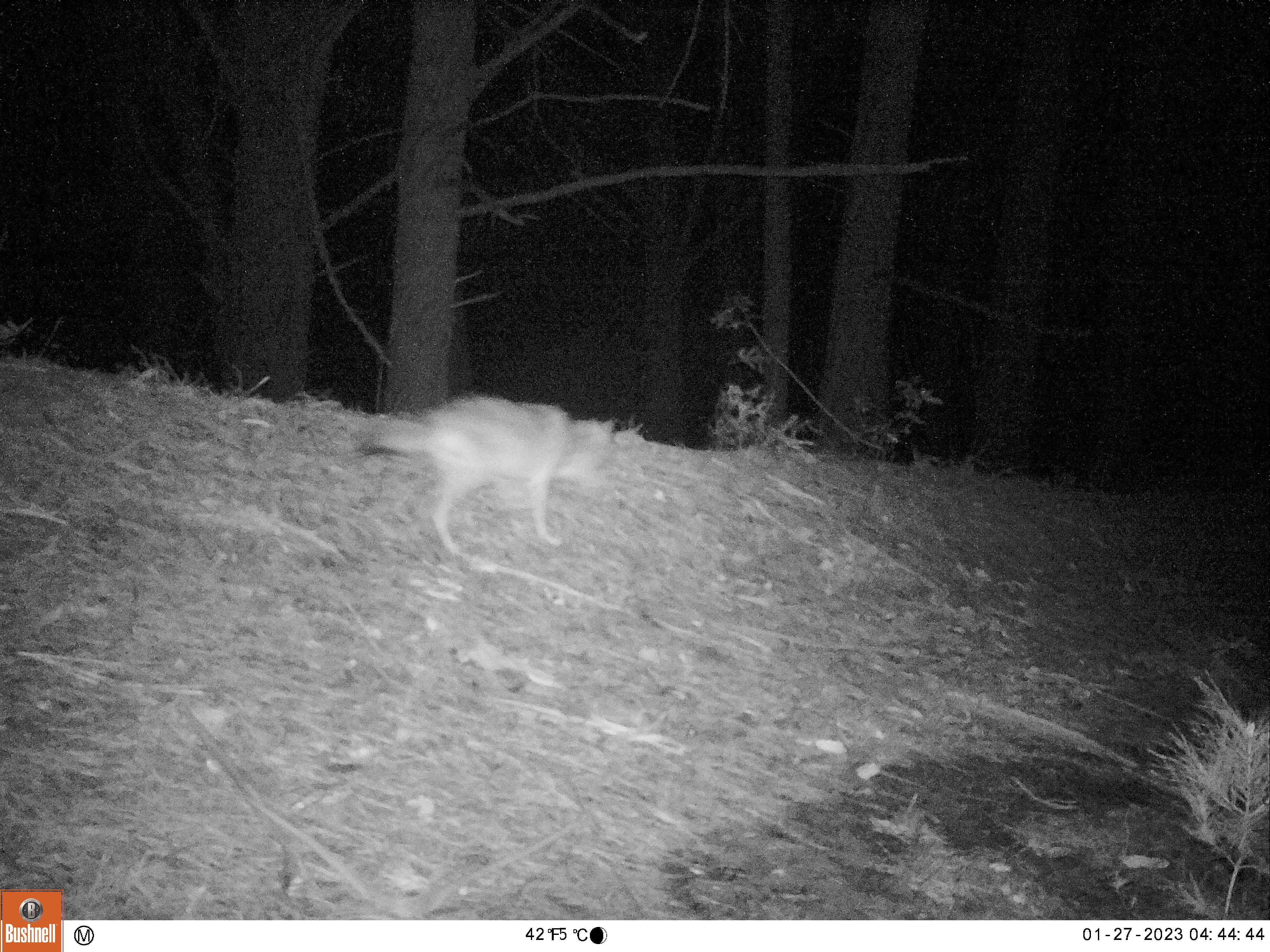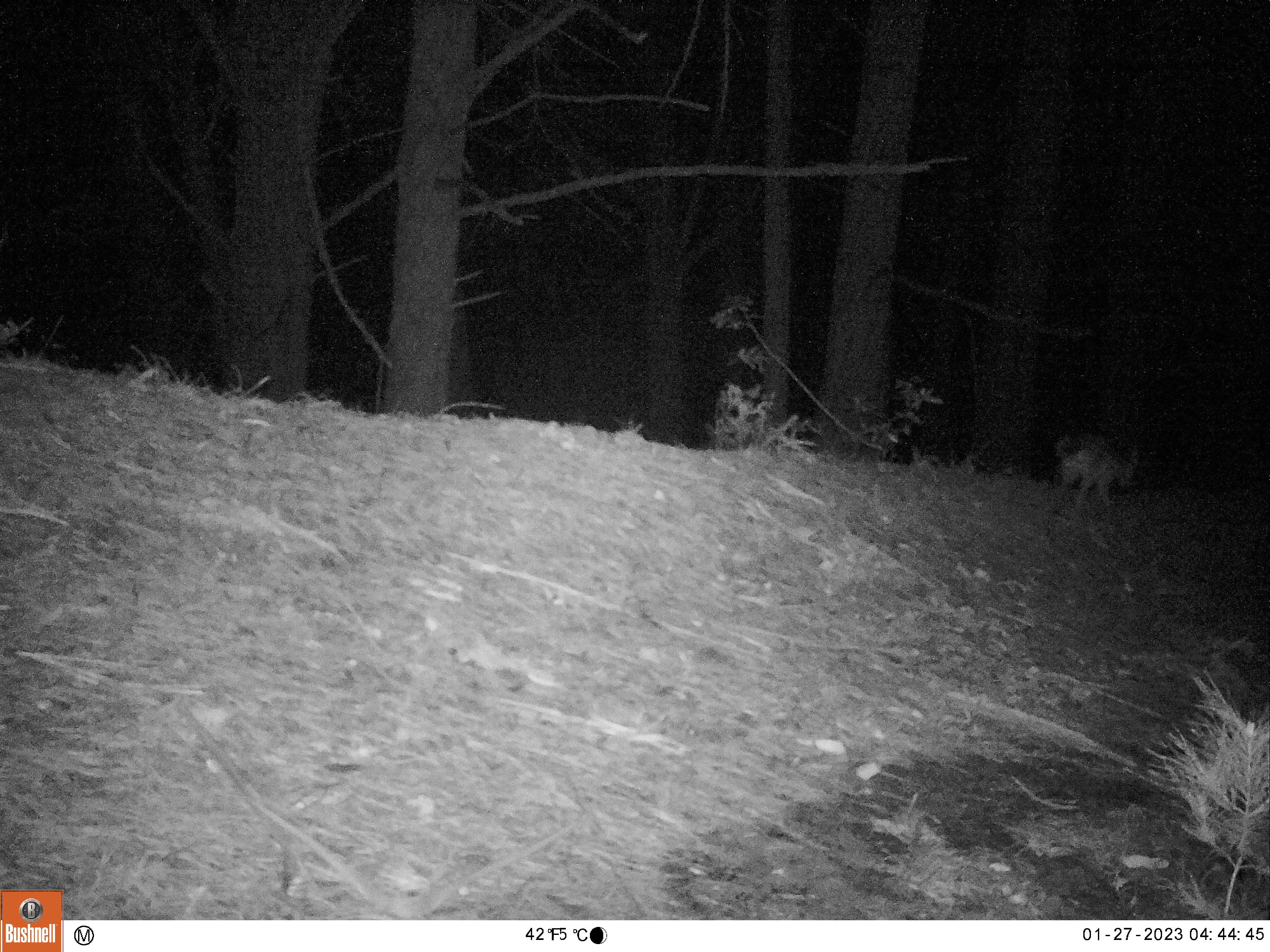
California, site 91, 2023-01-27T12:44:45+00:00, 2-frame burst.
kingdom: Animalia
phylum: Chordata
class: Mammalia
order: Carnivora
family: Canidae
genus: Canis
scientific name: Canis latrans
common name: coyote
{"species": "coyote (Canis latrans)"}